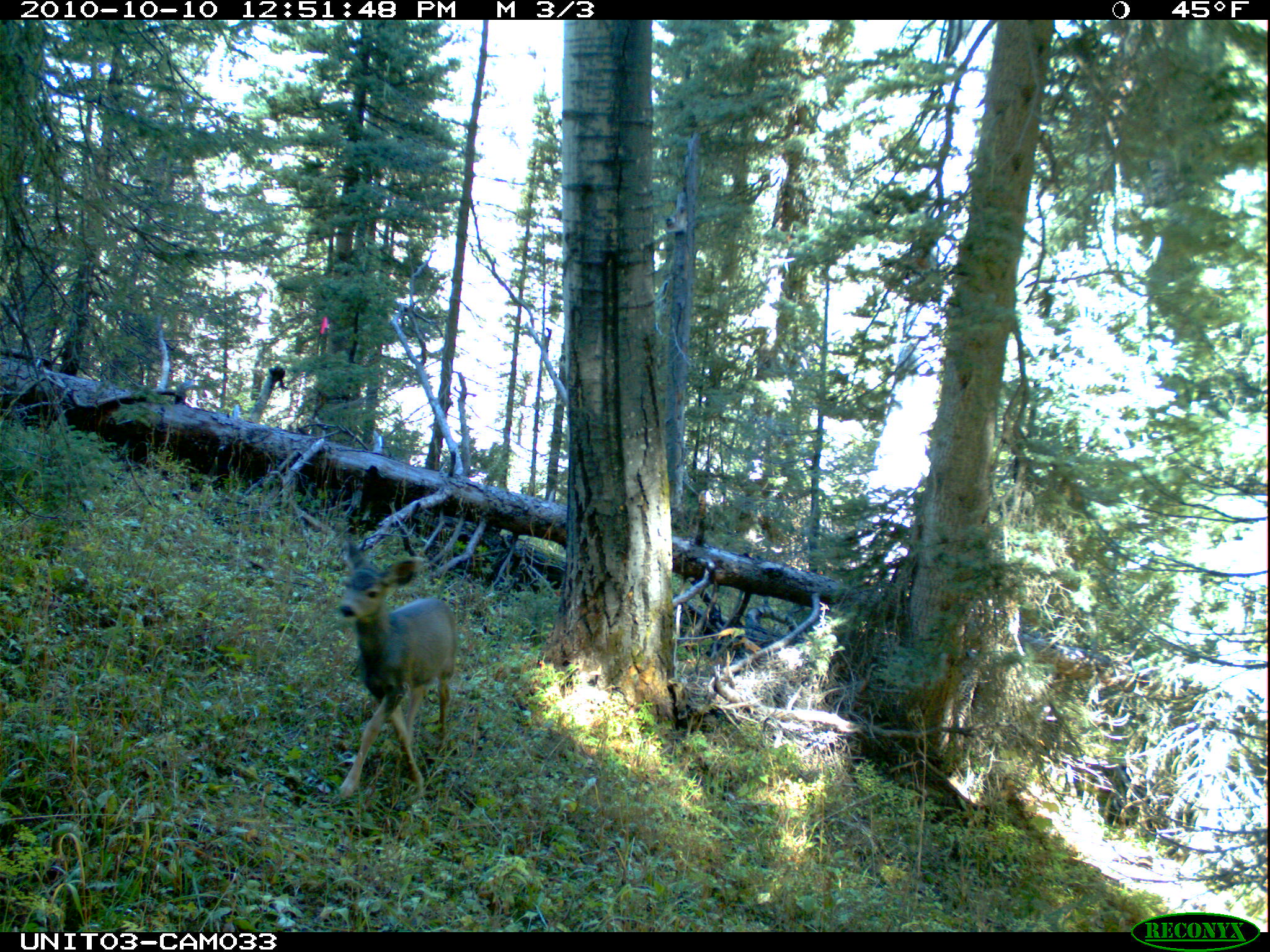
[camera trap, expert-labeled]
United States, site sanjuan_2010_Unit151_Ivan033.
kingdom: Animalia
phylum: Chordata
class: Mammalia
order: Artiodactyla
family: Cervidae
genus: Odocoileus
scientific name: Odocoileus hemionus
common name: mule deer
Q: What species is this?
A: Odocoileus hemionus (mule deer).